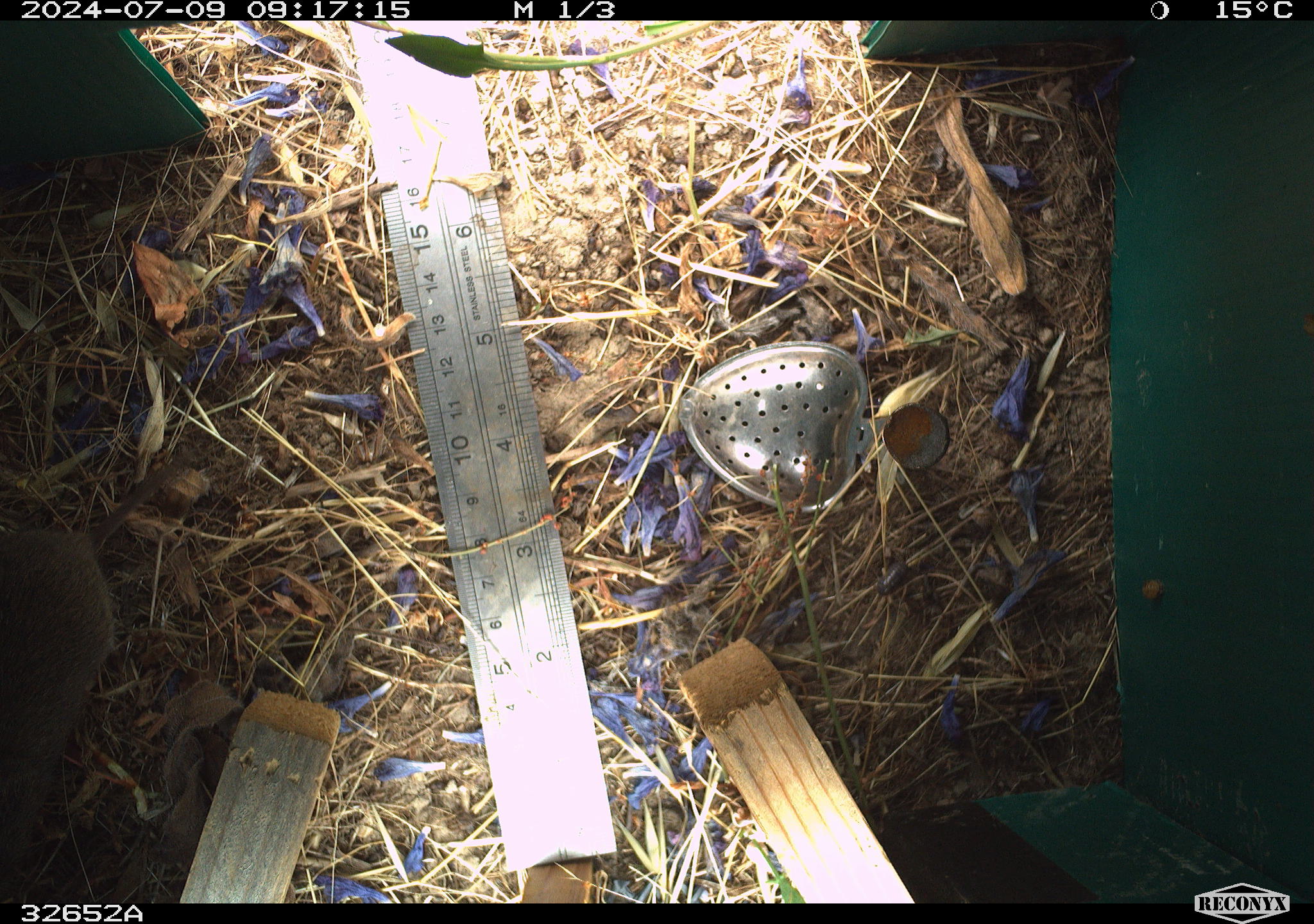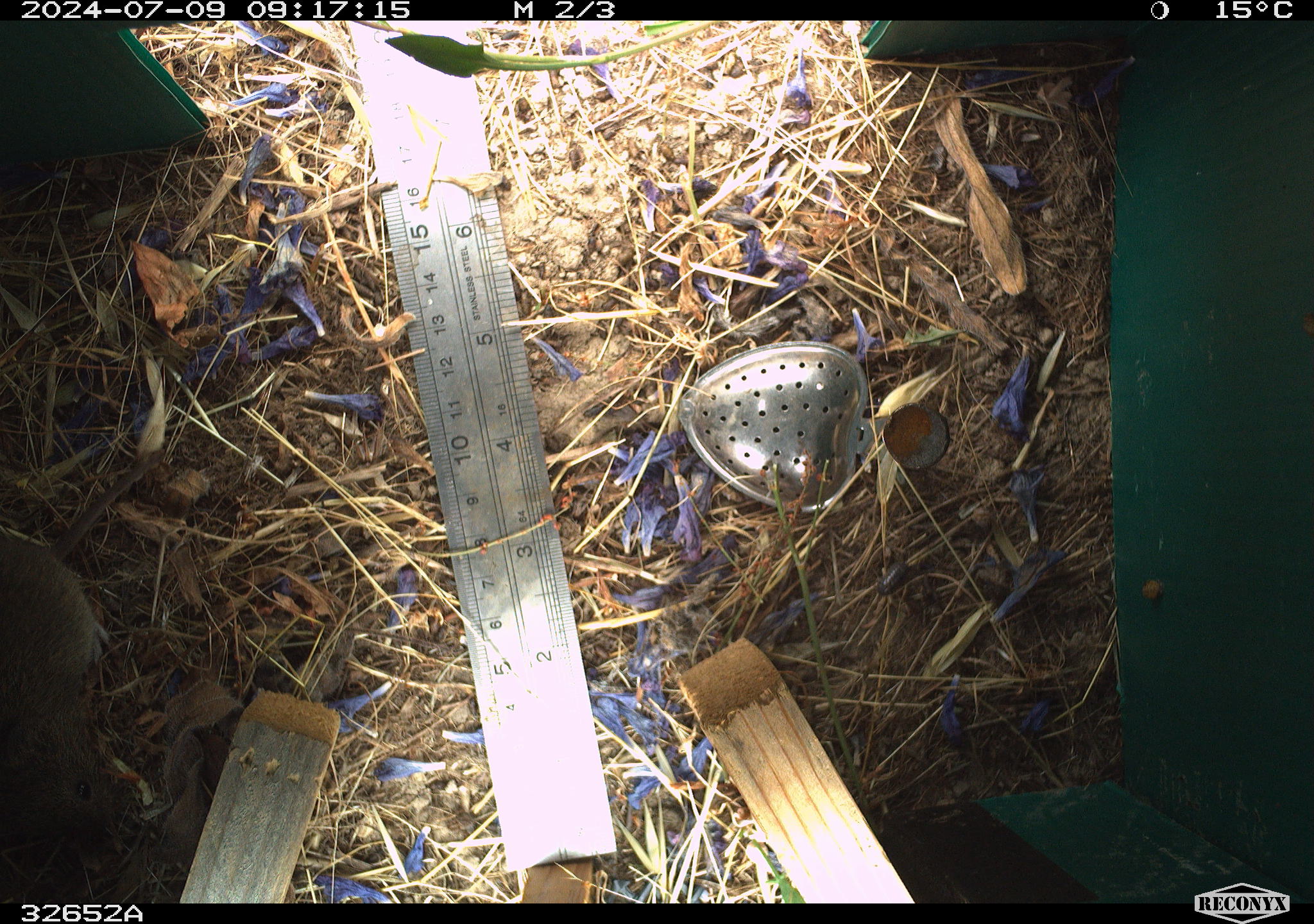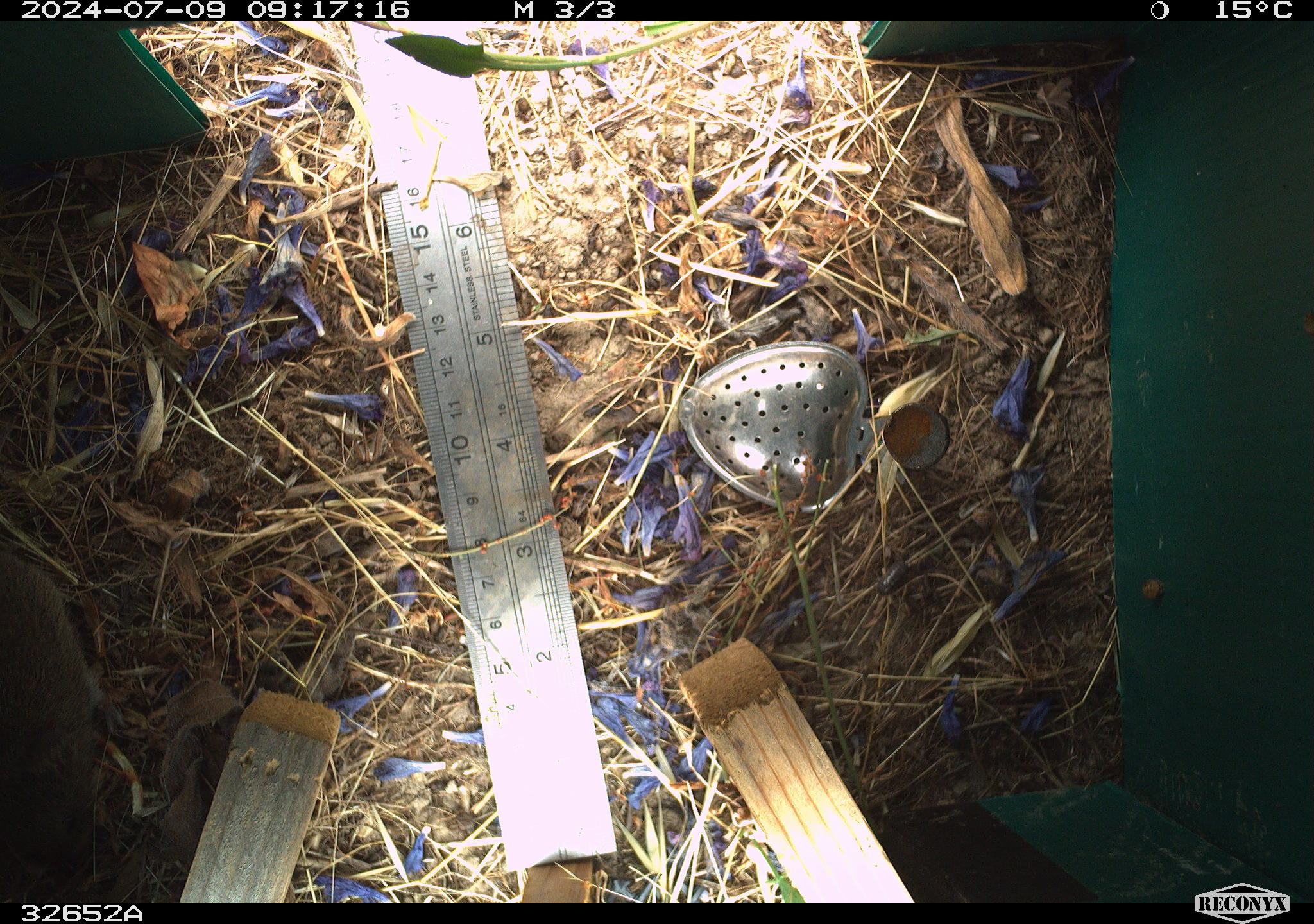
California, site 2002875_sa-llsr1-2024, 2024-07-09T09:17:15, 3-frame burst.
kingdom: Animalia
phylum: Chordata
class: Mammalia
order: Rodentia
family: Cricetidae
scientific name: Arvicolinae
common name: voles, lemmings, and muskrats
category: arvicolinae subfamily